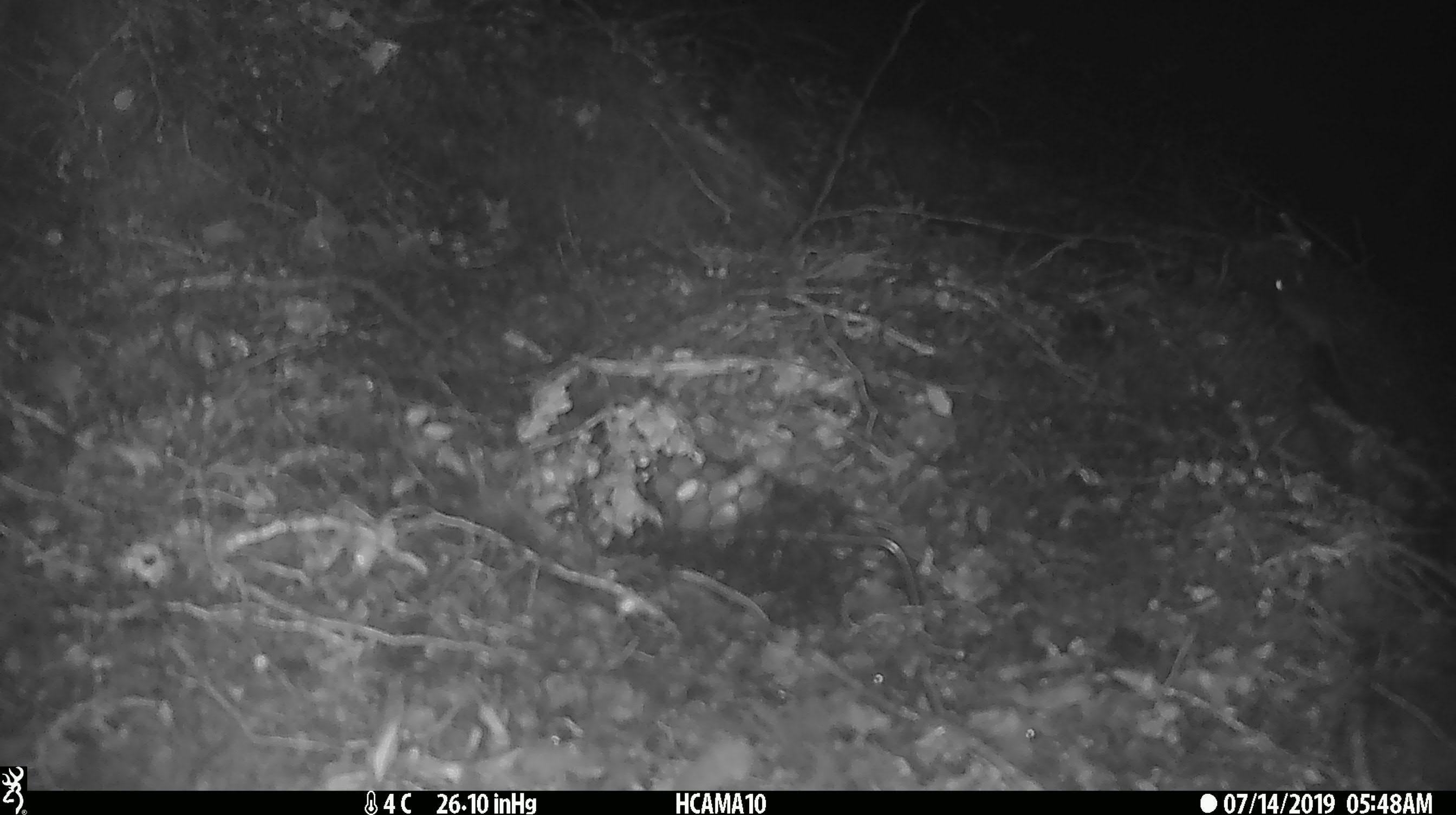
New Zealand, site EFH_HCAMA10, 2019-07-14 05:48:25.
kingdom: Animalia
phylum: Chordata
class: Mammalia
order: Rodentia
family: Muridae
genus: Mus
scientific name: Mus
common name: mouse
Mouse (Mus).